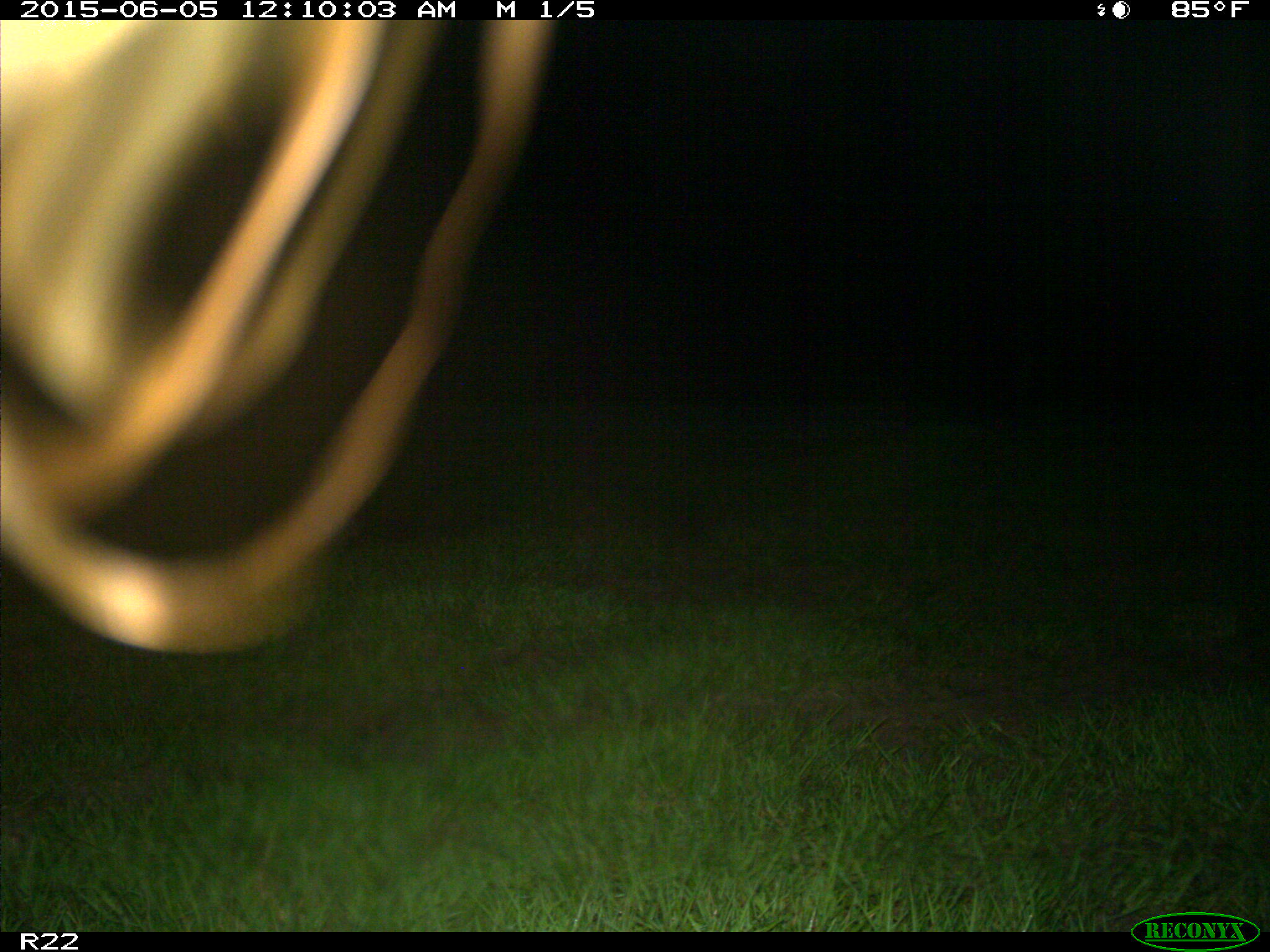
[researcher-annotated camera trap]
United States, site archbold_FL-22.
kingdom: Animalia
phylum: Chordata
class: Mammalia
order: Artiodactyla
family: Bovidae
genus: Bos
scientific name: Bos taurus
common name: domestic cow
Bos taurus (domestic cow).